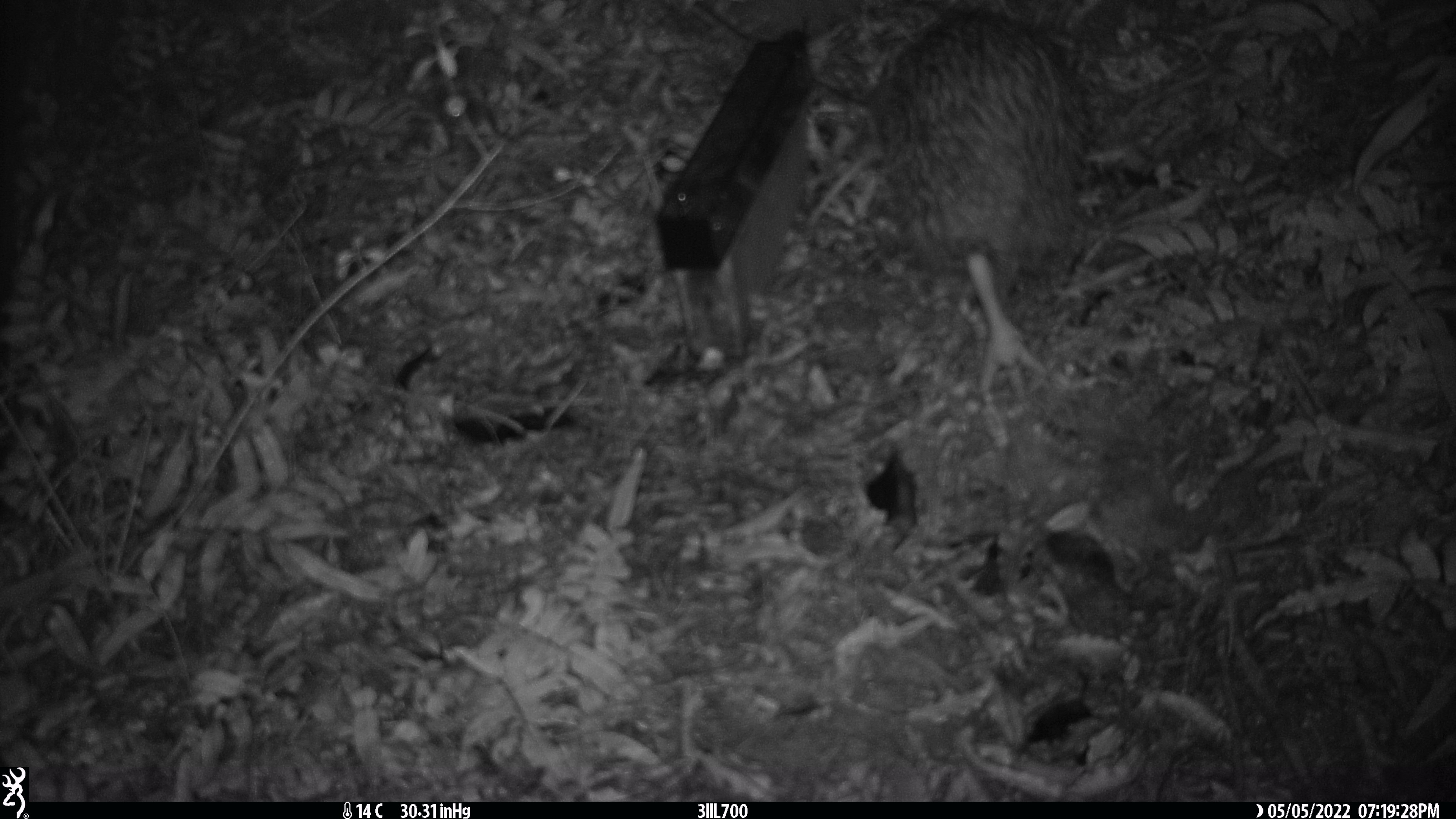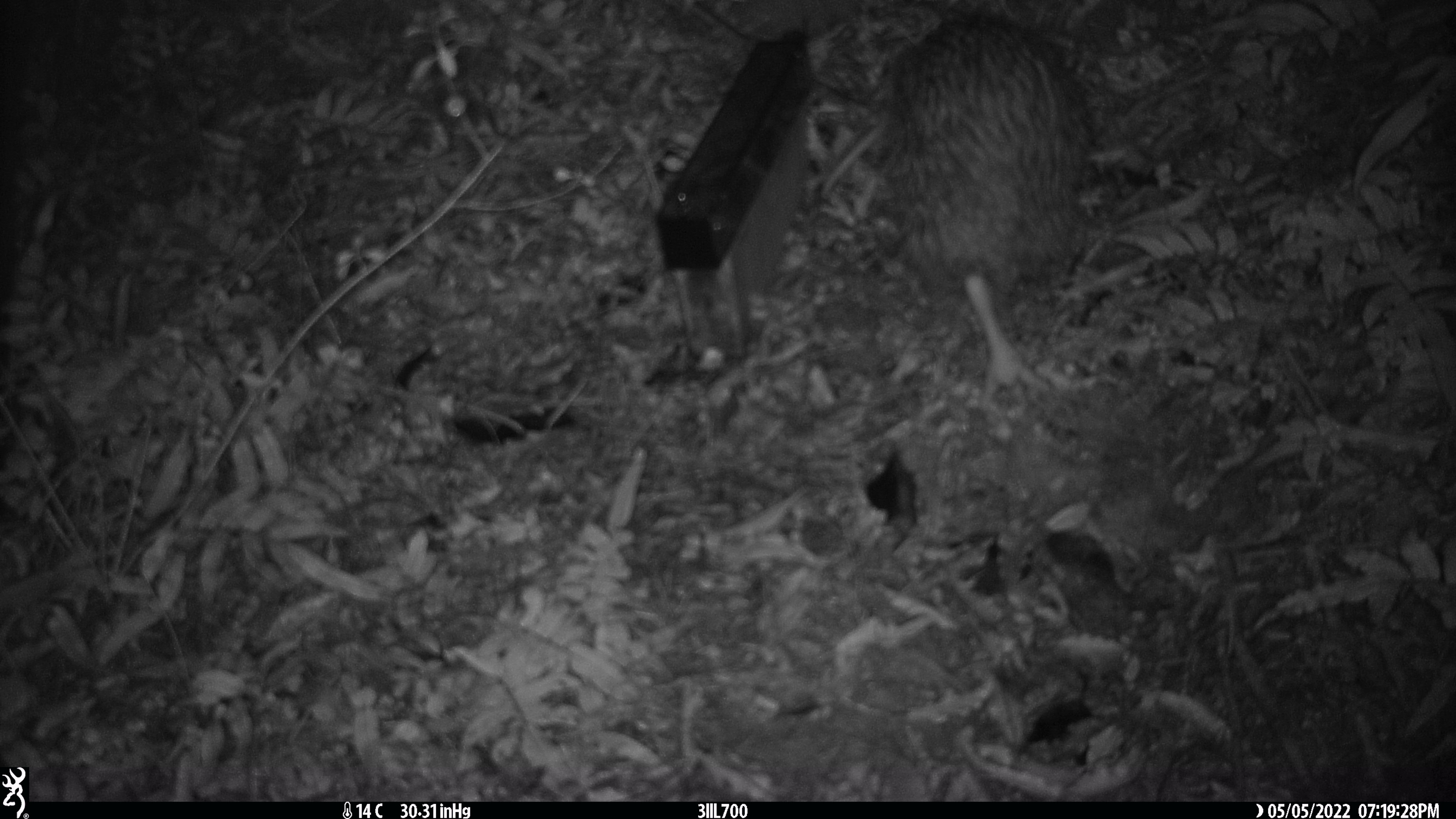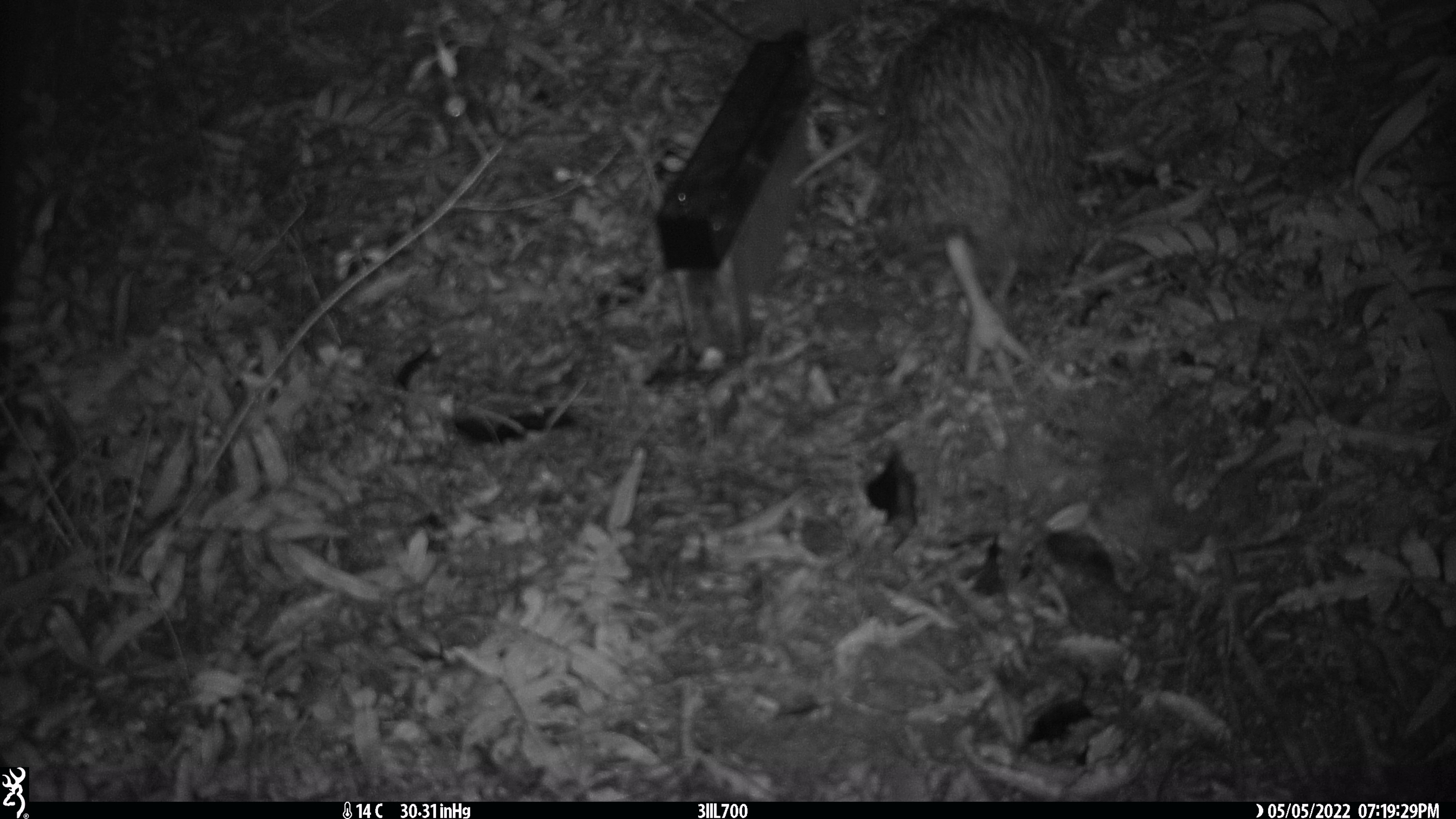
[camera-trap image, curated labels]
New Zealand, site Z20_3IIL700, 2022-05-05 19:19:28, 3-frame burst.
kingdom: Animalia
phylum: Chordata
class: Aves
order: Apterygiformes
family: Apterygidae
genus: Apteryx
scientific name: Apteryx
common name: kiwi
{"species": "kiwi (Apteryx)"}